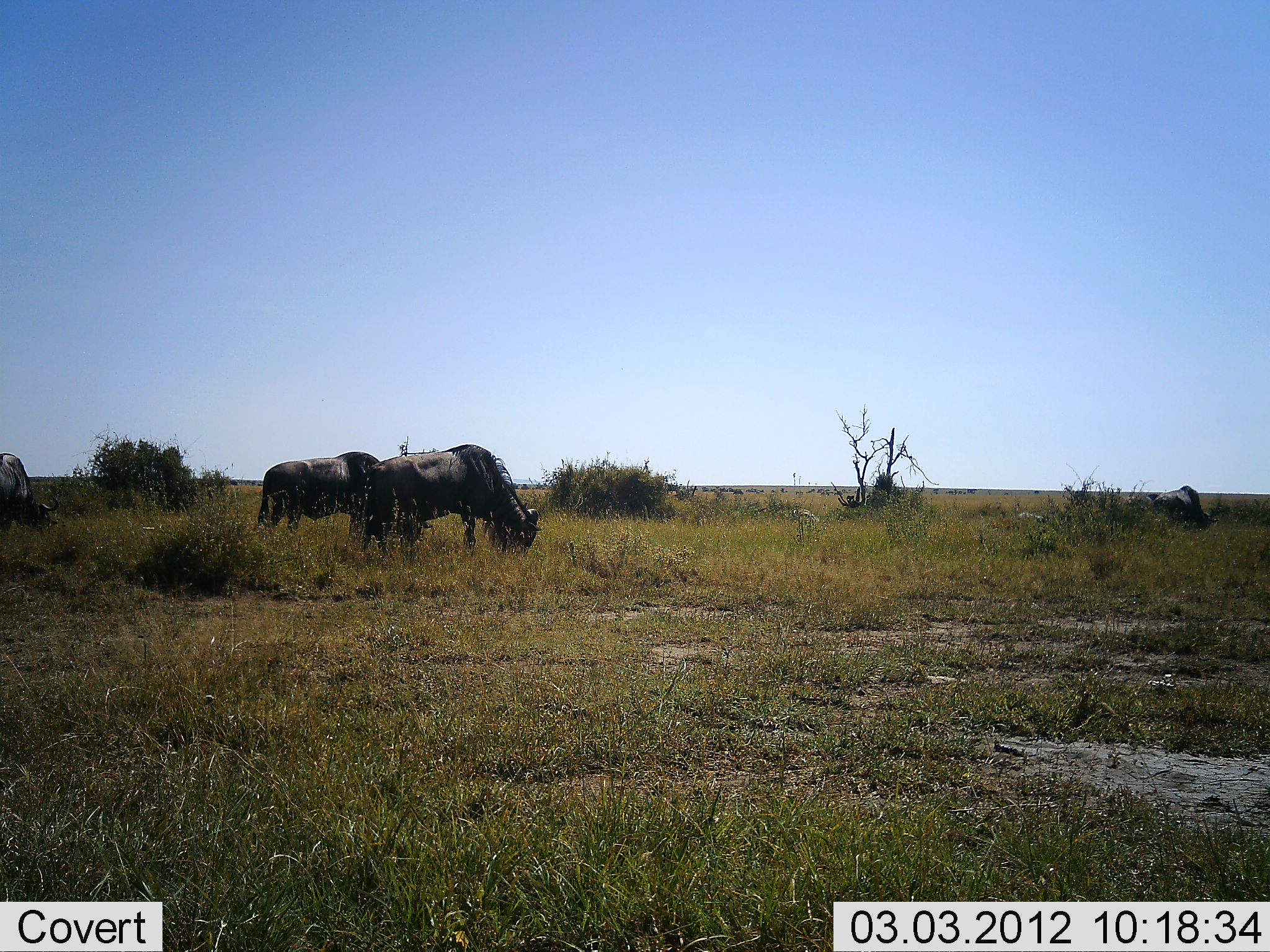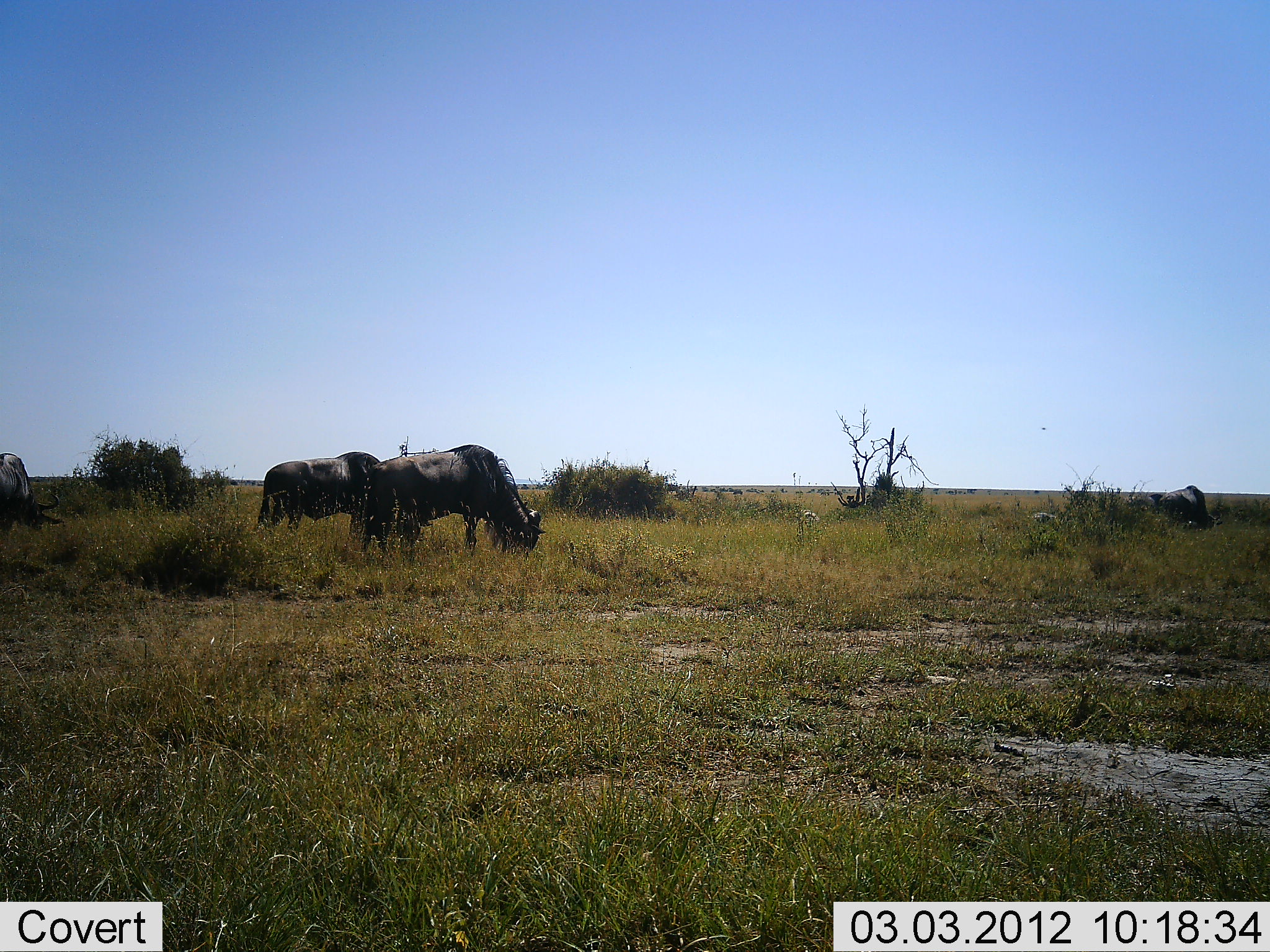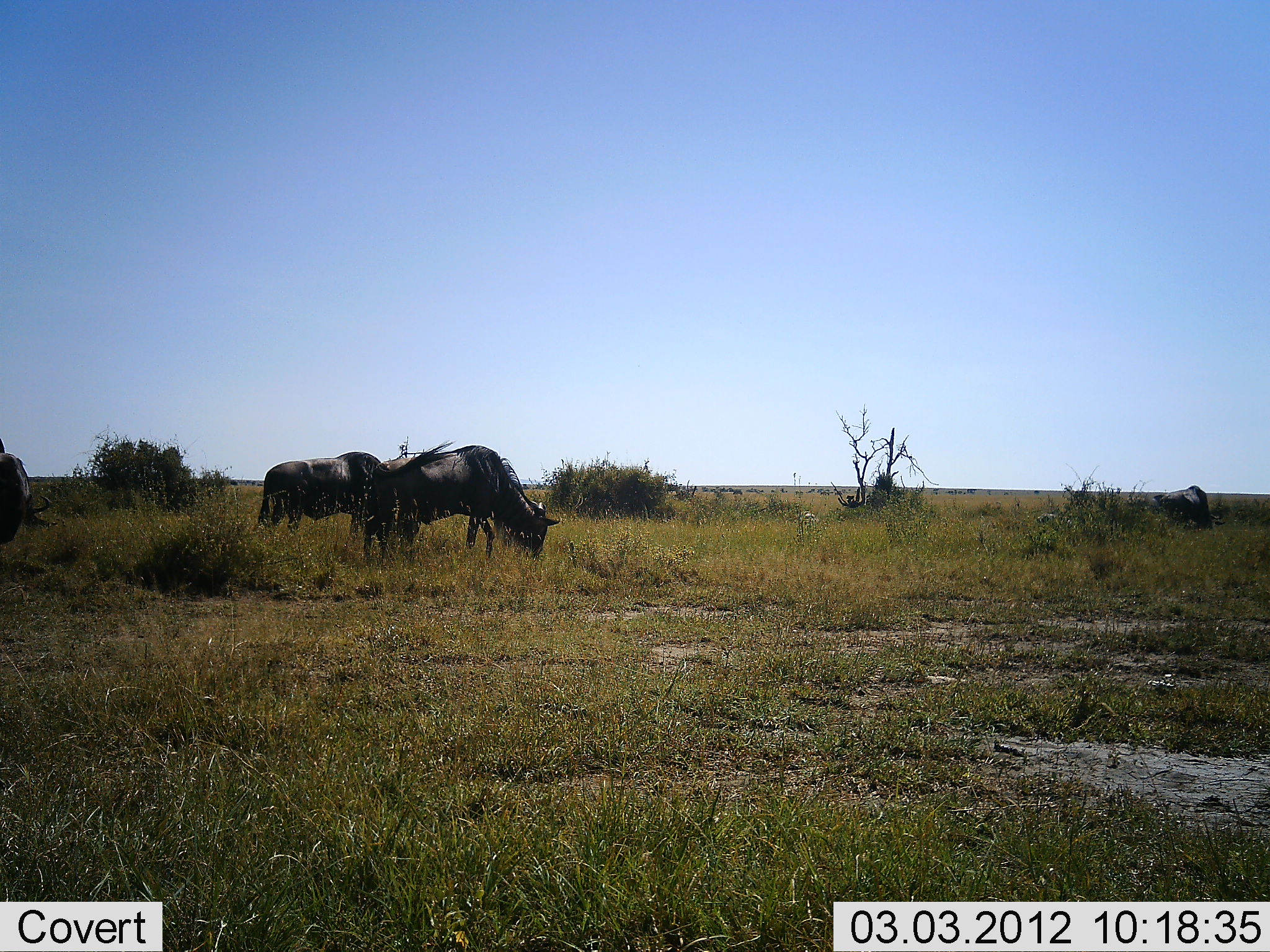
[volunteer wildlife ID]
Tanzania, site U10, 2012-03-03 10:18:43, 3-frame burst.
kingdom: Animalia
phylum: Chordata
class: Mammalia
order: Artiodactyla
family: Bovidae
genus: Connochaetes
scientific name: Connochaetes taurinus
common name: blue wildebeest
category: wildebeest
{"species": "wildebeest (blue wildebeest) (Connochaetes taurinus)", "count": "4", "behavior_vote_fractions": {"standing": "44%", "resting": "0%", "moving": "6%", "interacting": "0%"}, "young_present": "0%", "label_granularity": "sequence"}